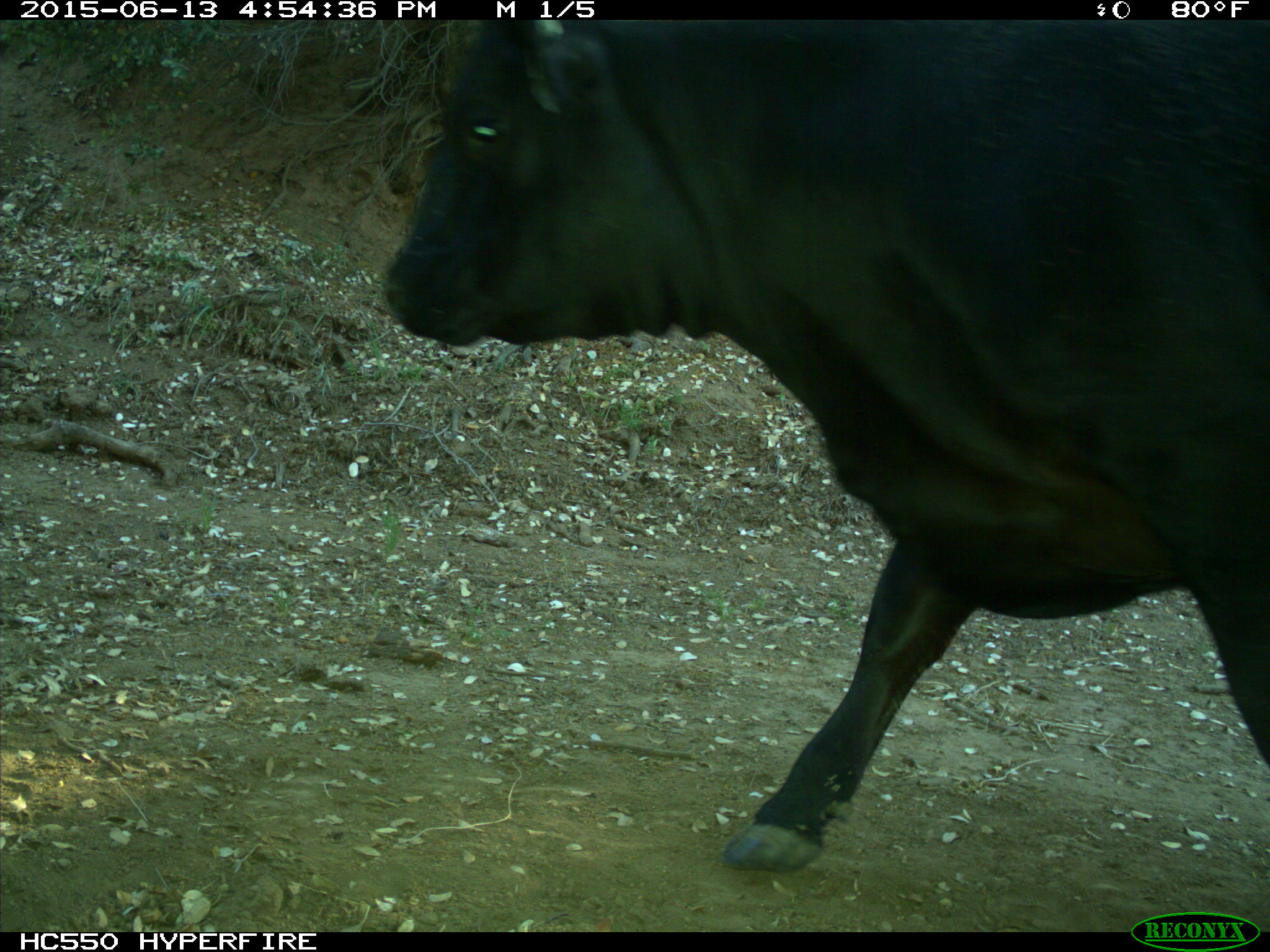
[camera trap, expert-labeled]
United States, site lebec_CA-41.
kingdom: Animalia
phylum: Chordata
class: Mammalia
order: Artiodactyla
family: Bovidae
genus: Bos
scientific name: Bos taurus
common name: domestic cow